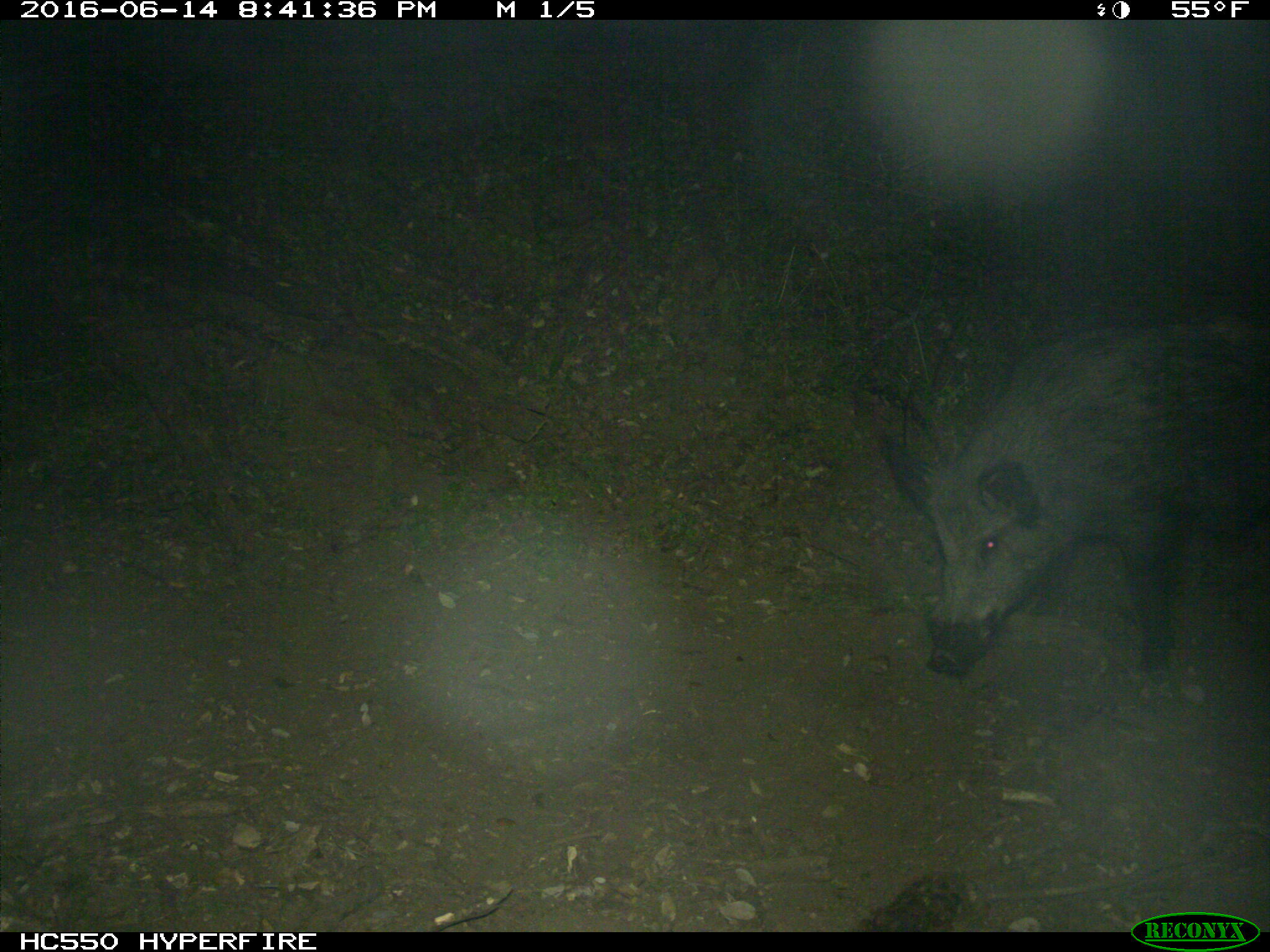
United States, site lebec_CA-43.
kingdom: Animalia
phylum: Chordata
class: Mammalia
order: Artiodactyla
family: Suidae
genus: Sus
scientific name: Sus scrofa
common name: wild boar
Sus scrofa (wild boar).